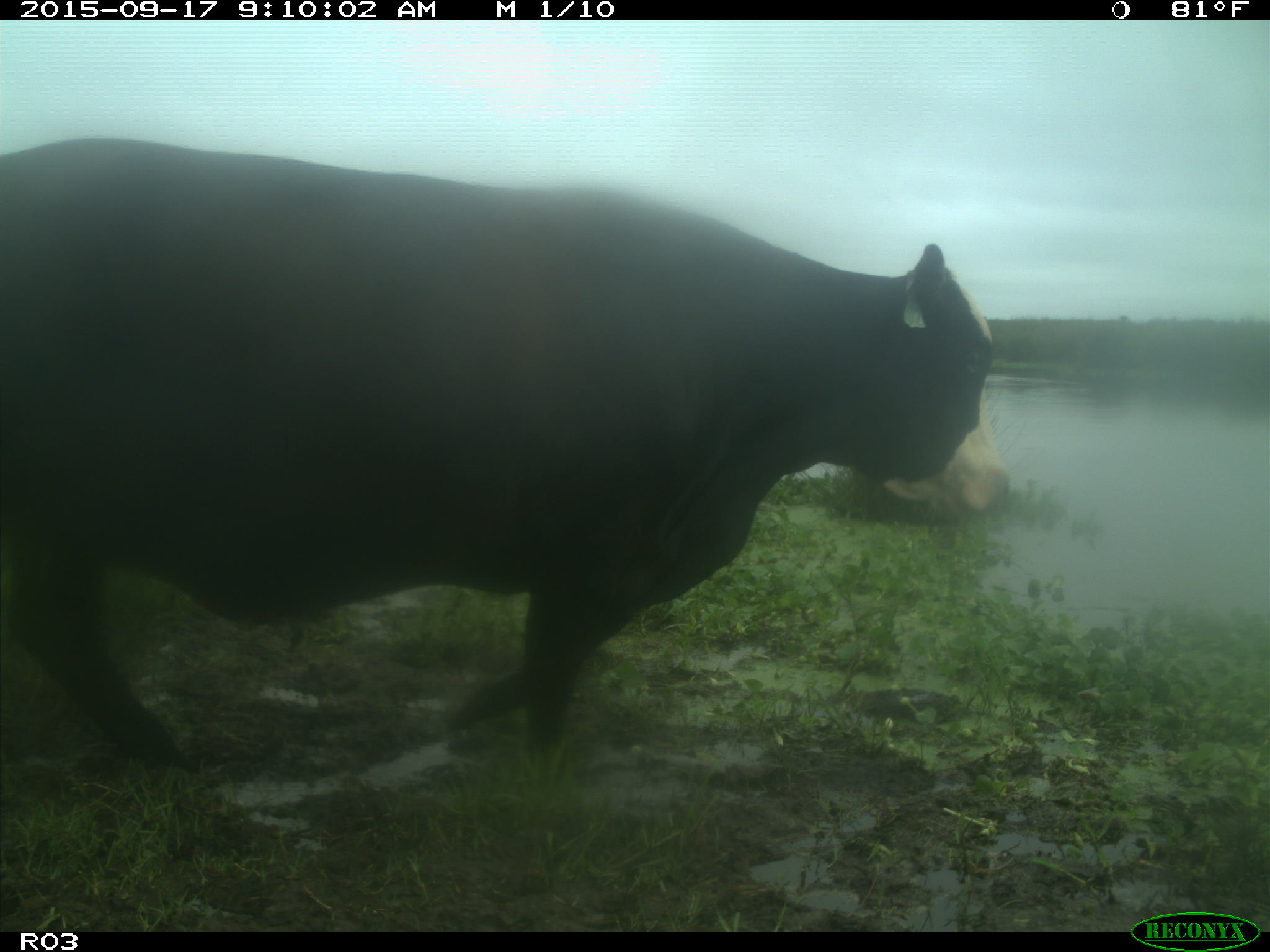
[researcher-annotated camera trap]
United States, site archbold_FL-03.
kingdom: Animalia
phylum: Chordata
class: Mammalia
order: Artiodactyla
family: Bovidae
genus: Bos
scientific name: Bos taurus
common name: domestic cow